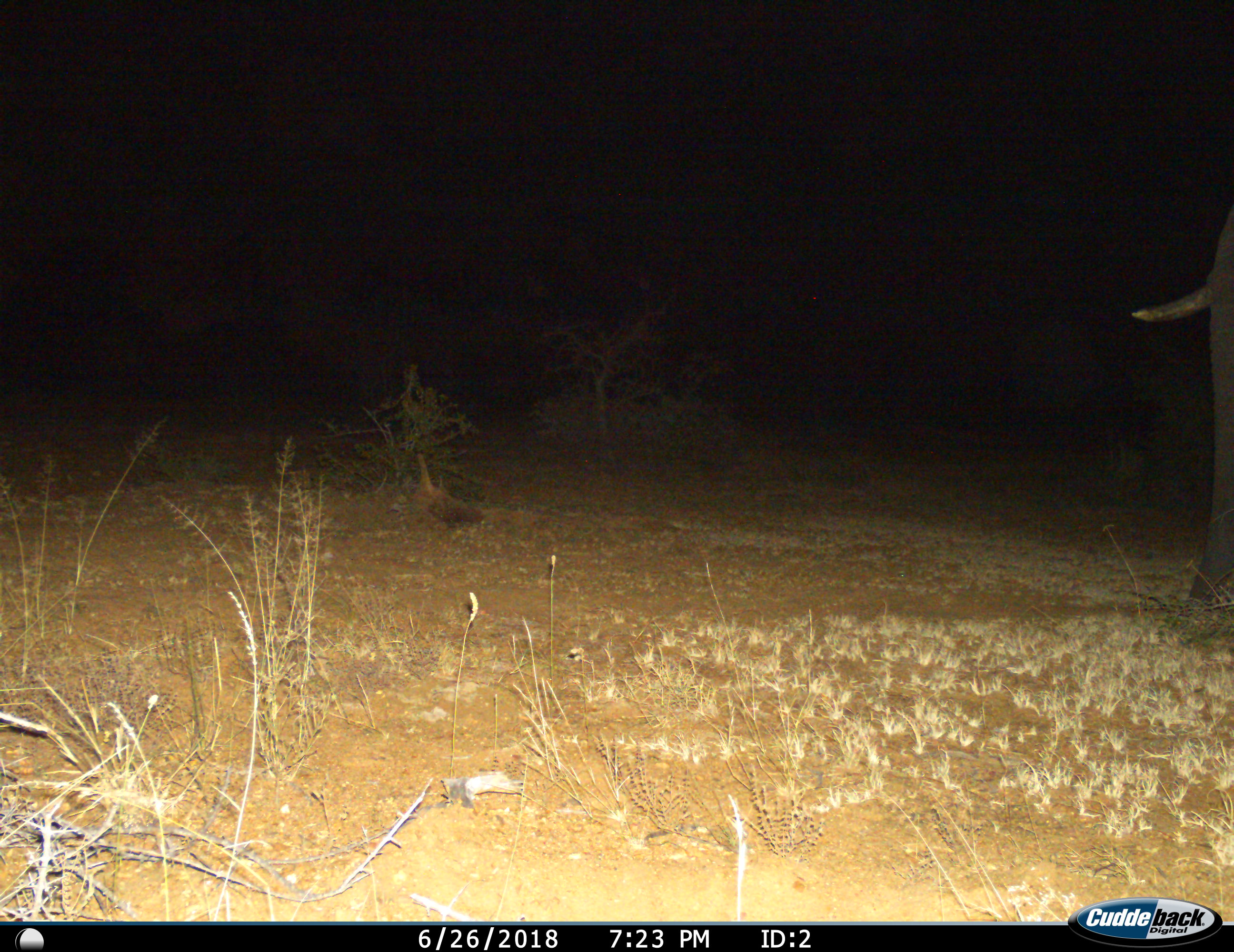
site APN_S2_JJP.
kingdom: Animalia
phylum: Chordata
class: Mammalia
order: Proboscidea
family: Elephantidae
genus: Loxodonta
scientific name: Loxodonta africana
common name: african bush elephant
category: elephant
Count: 1.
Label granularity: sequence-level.